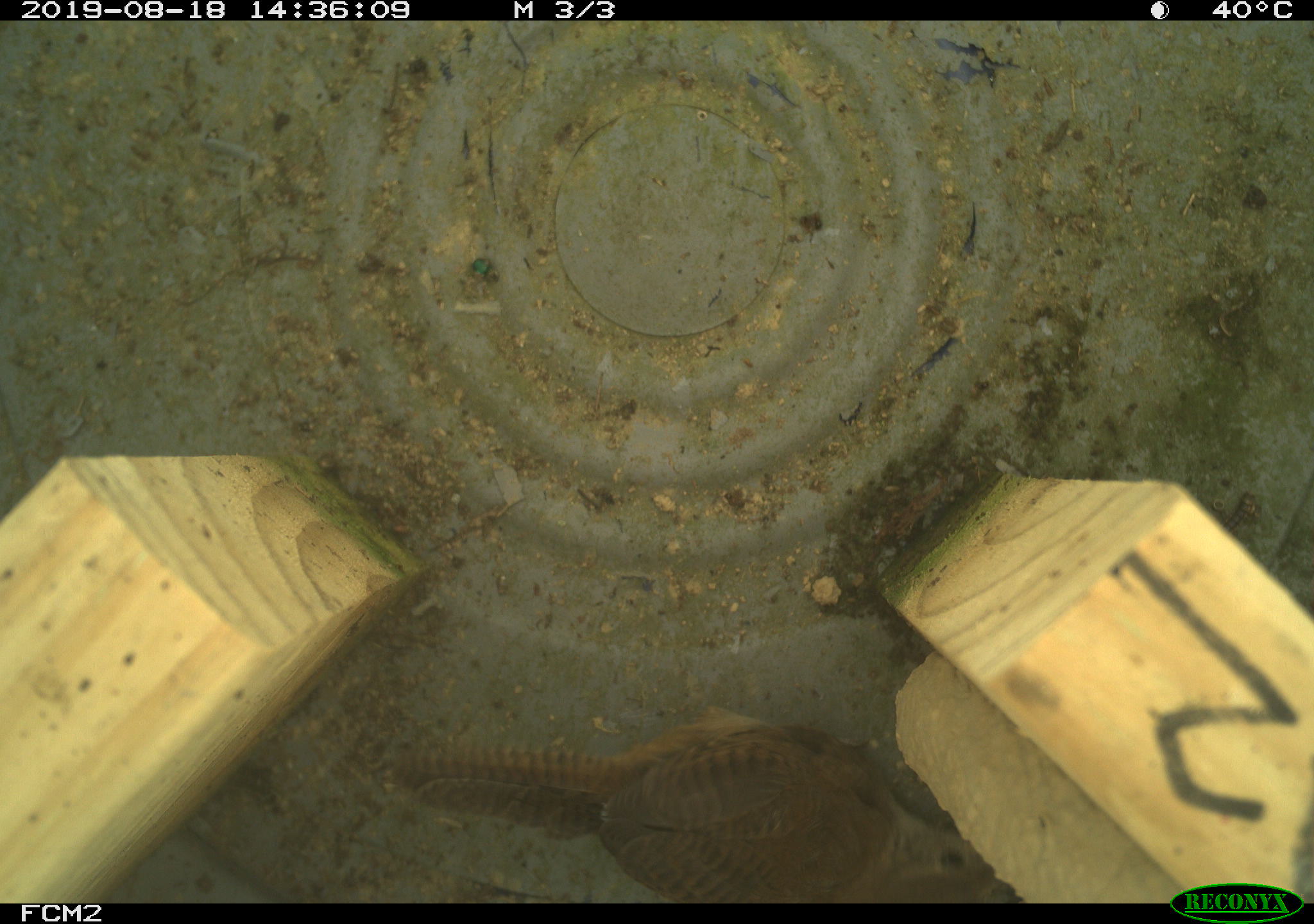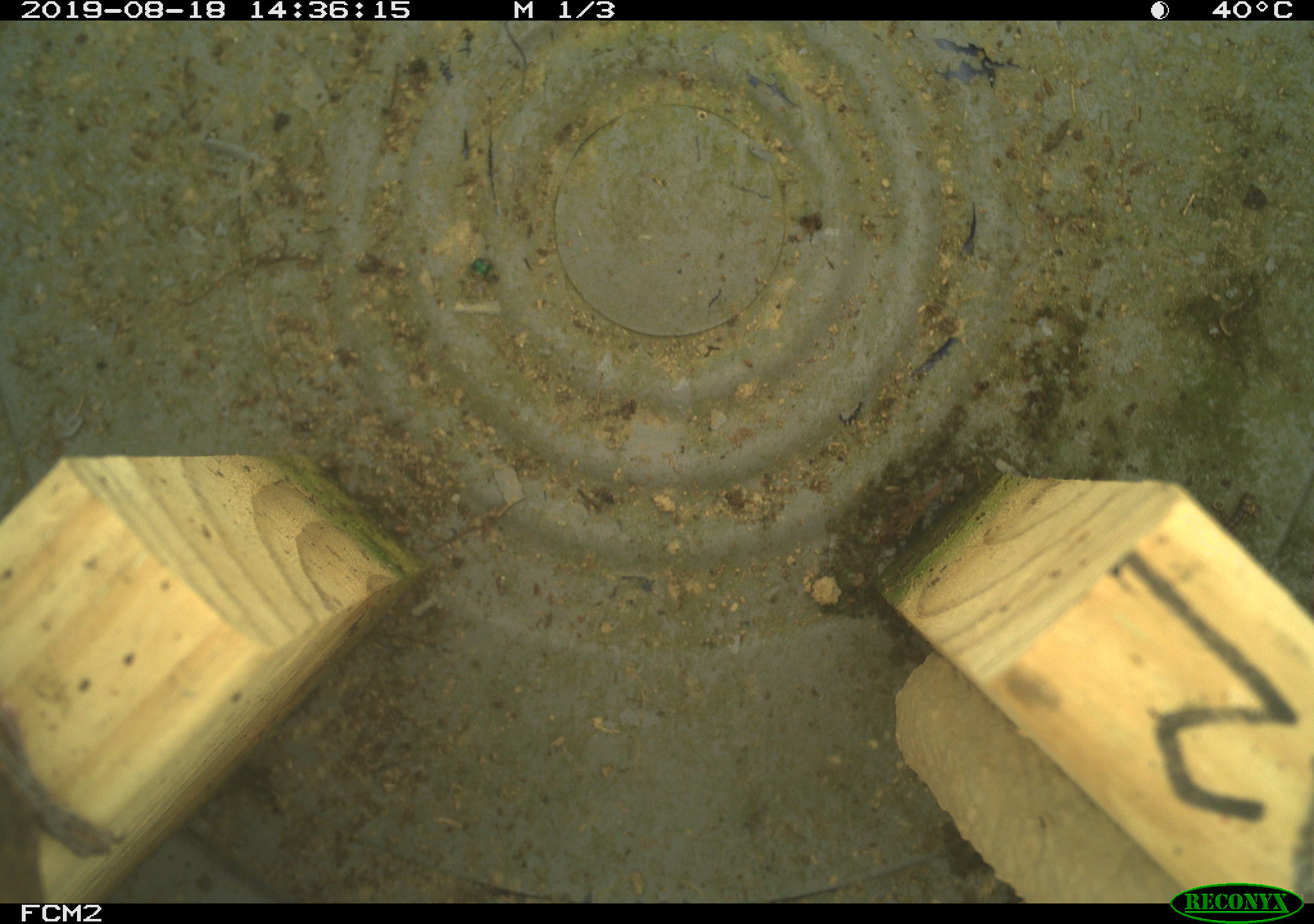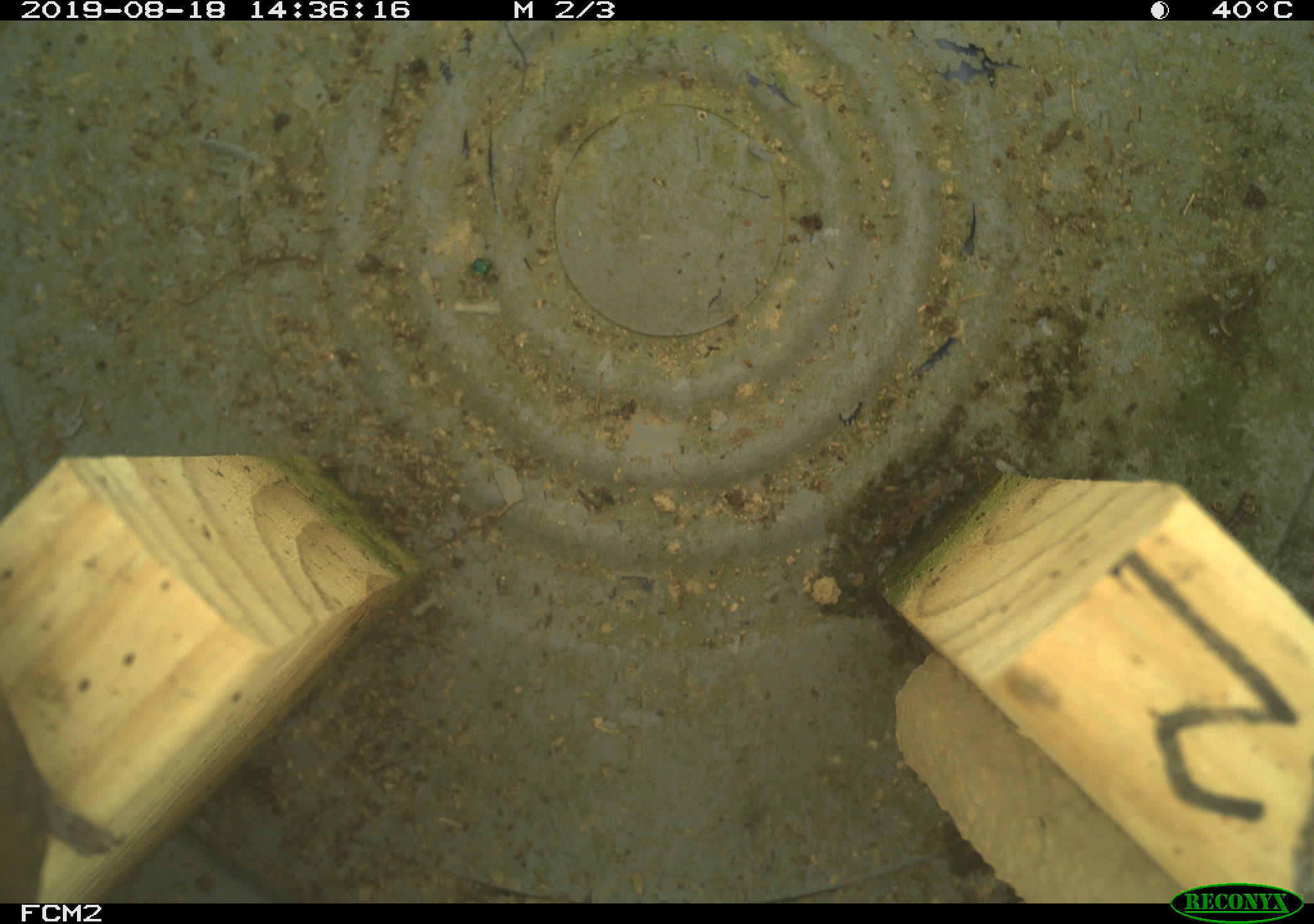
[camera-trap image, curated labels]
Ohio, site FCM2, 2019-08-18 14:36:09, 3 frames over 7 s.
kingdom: Animalia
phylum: Chordata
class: Aves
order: Passeriformes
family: Troglodytidae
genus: Troglodytes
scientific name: Troglodytes aedon aedon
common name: northern house wren